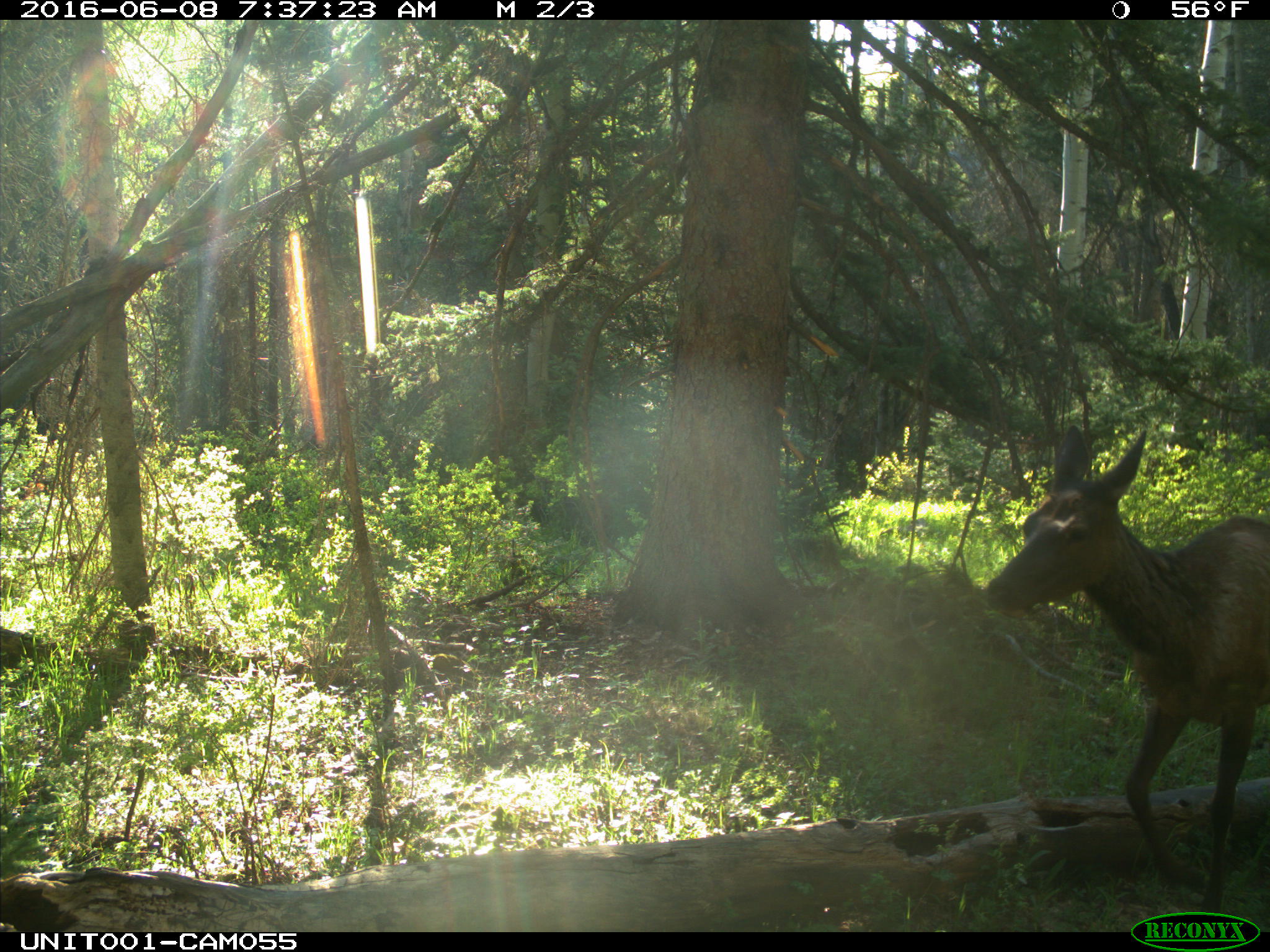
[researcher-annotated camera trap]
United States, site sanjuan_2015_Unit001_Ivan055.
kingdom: Animalia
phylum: Chordata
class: Mammalia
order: Artiodactyla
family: Cervidae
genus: Cervus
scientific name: Cervus elaphus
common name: red deer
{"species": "Cervus elaphus (red deer)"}